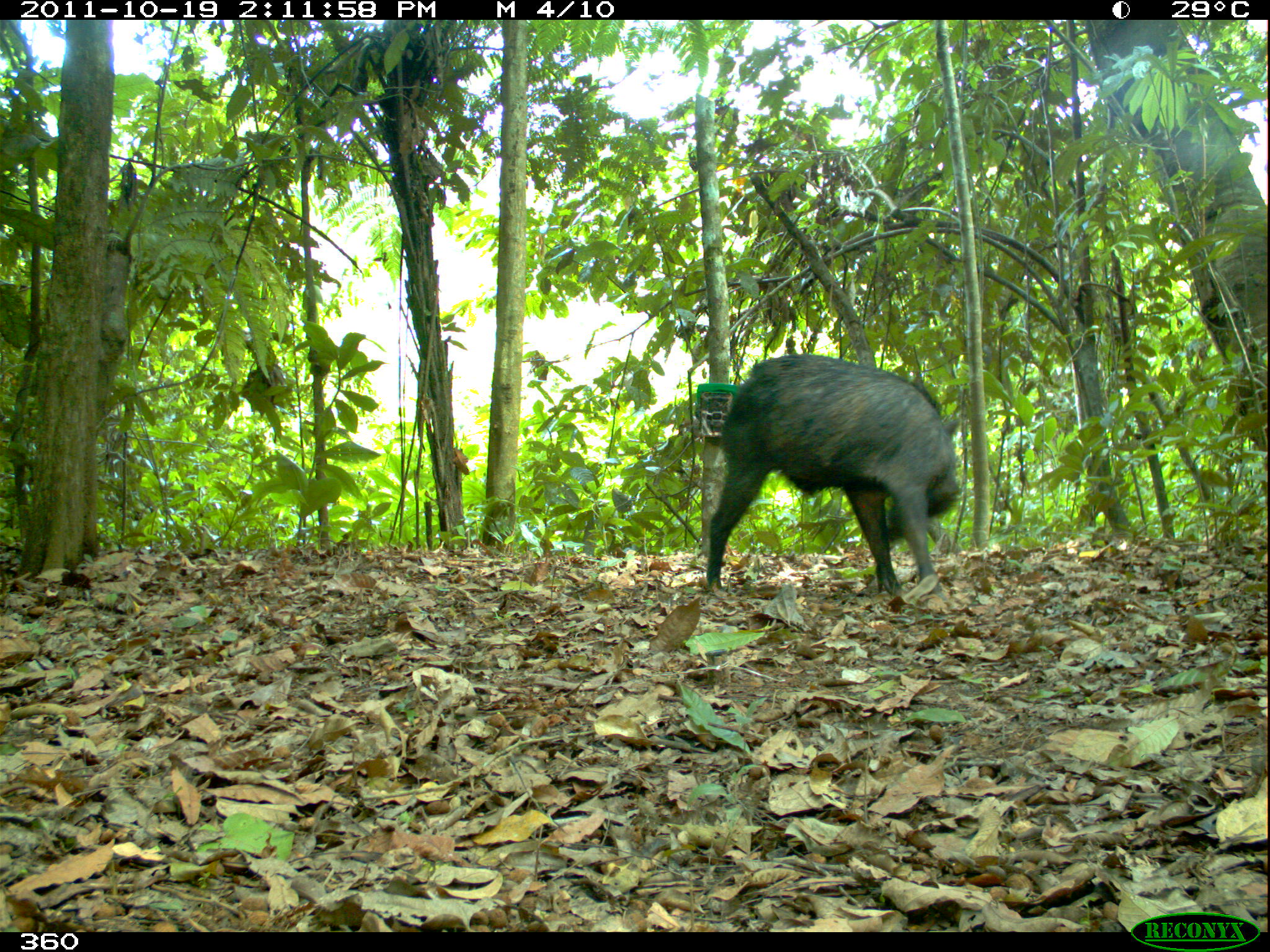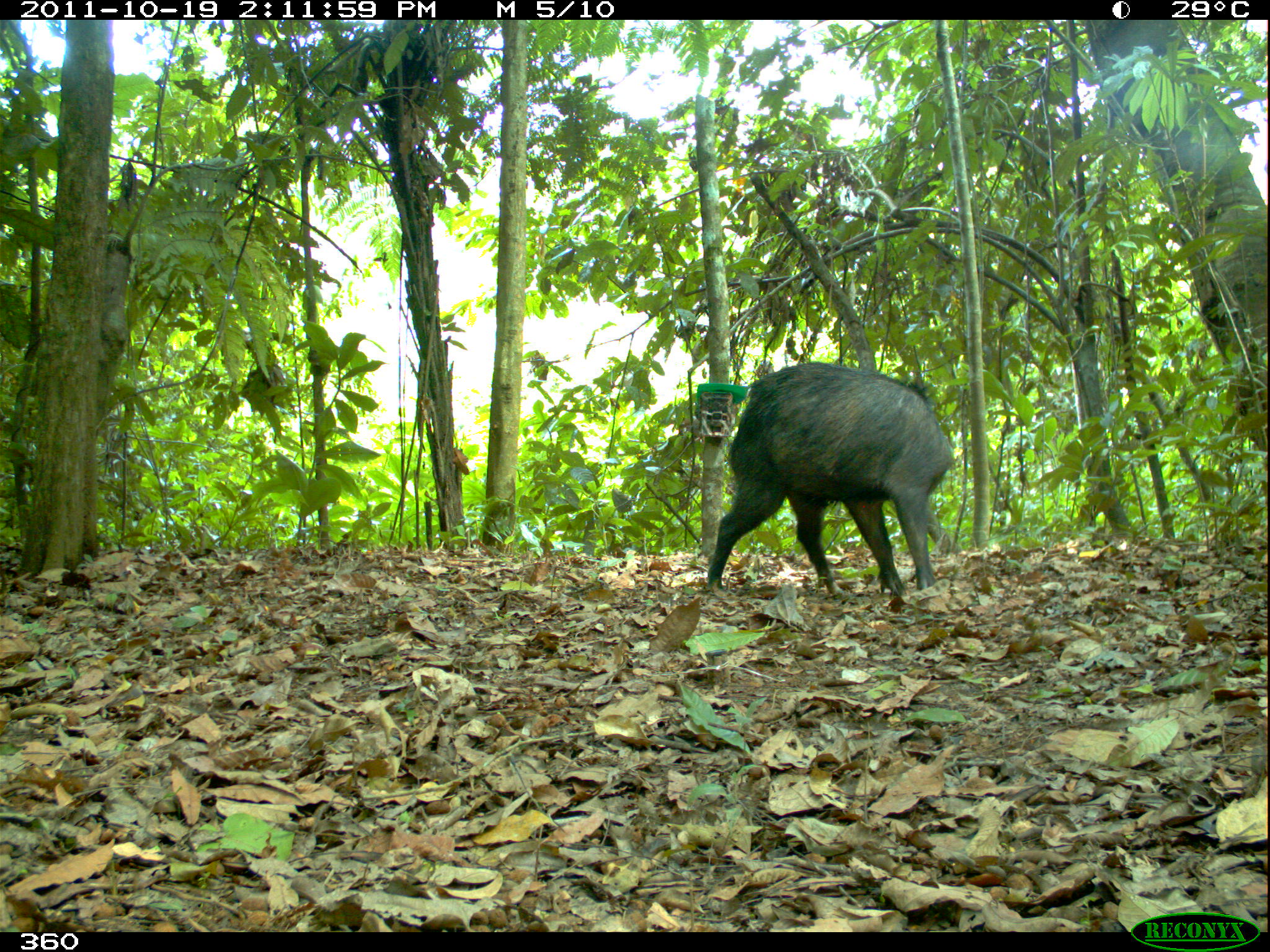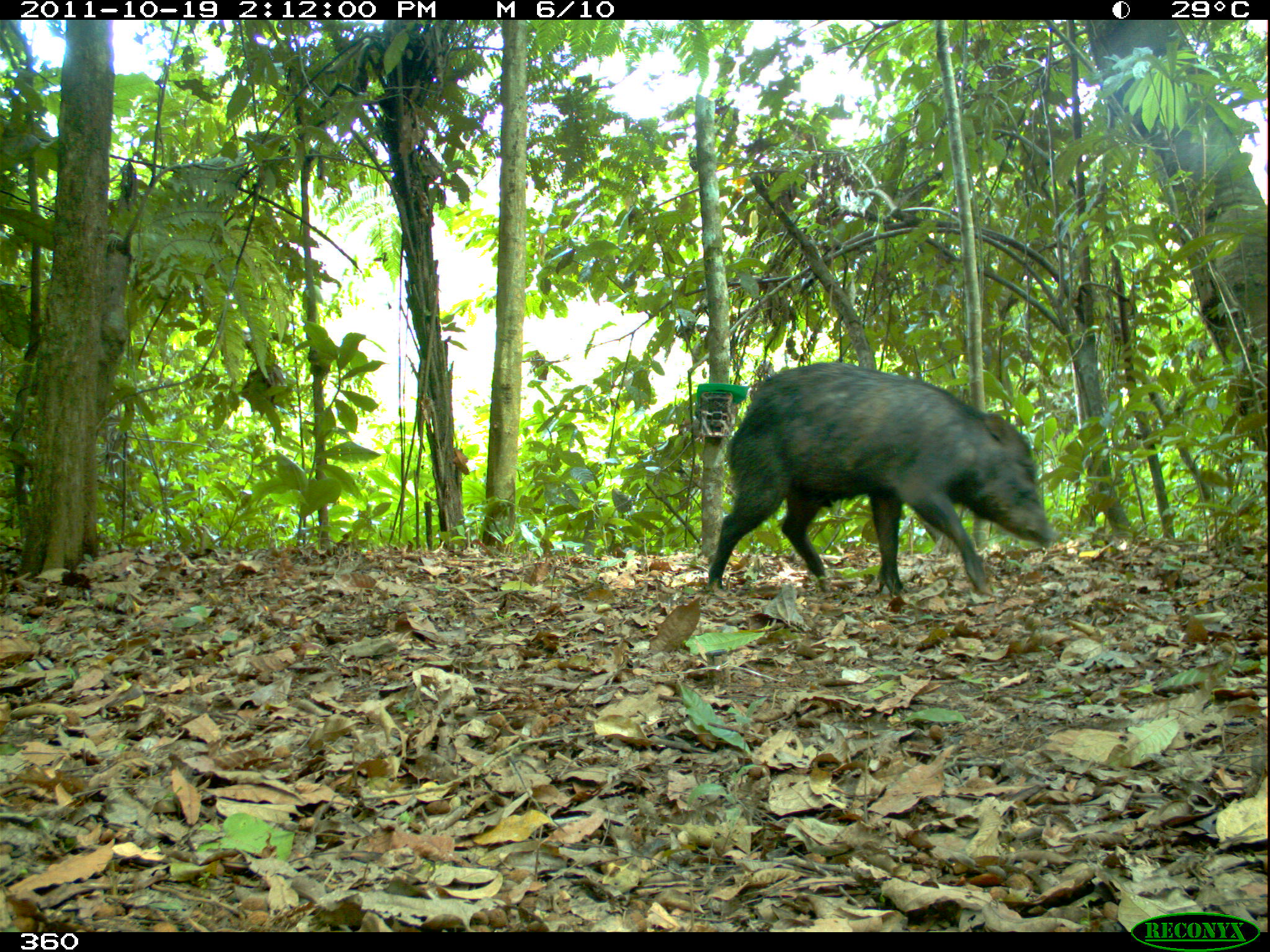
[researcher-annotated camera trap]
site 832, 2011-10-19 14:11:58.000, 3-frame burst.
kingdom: Animalia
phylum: Chordata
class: Mammalia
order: Artiodactyla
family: Tayassuidae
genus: Tayassu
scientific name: Tayassu pecari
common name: white-lipped peccary